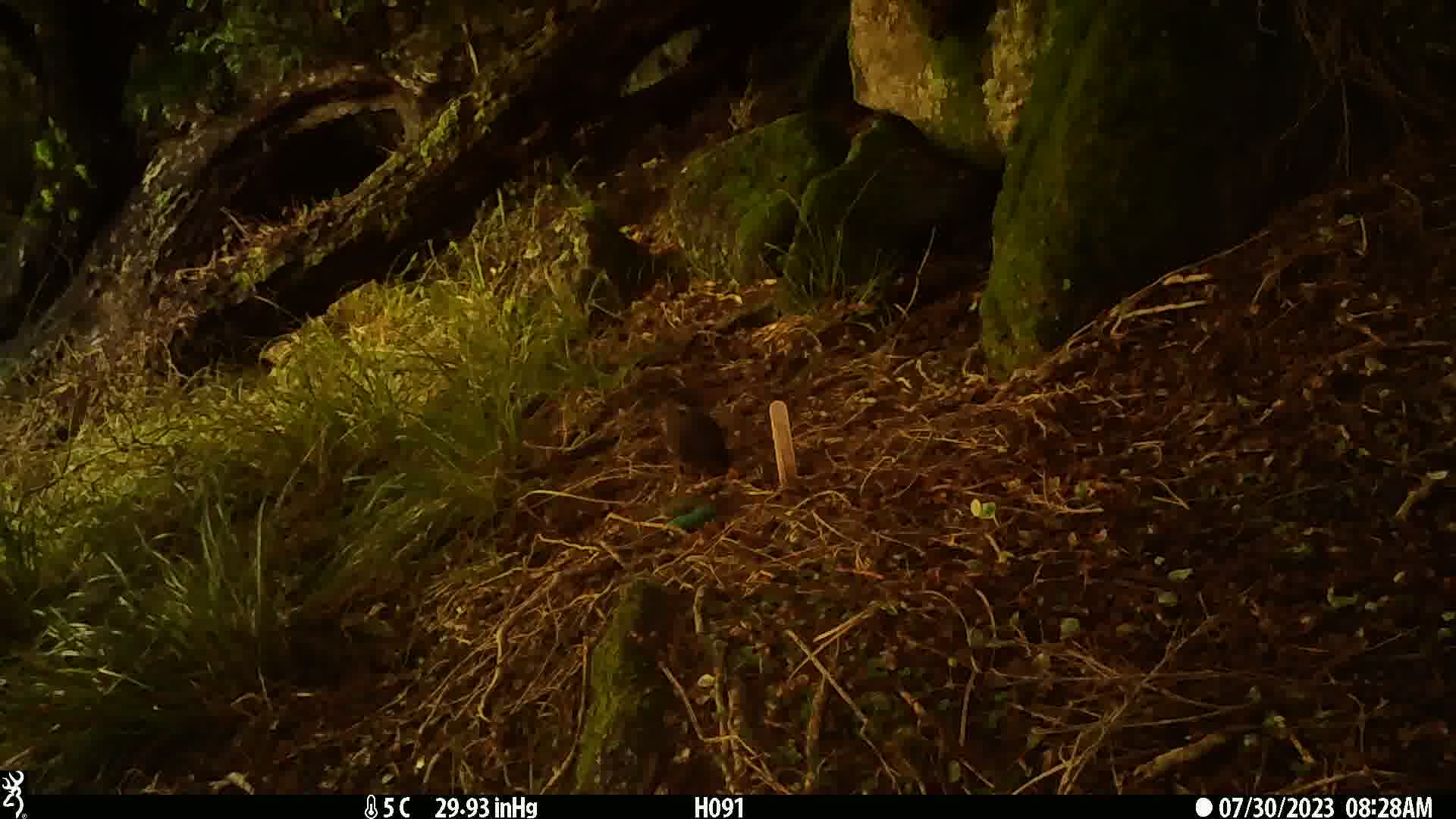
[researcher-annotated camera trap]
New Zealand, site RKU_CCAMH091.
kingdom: Animalia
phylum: Chordata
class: Aves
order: Passeriformes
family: Turdidae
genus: Turdus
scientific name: Turdus merula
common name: eurasian blackbird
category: blackbird